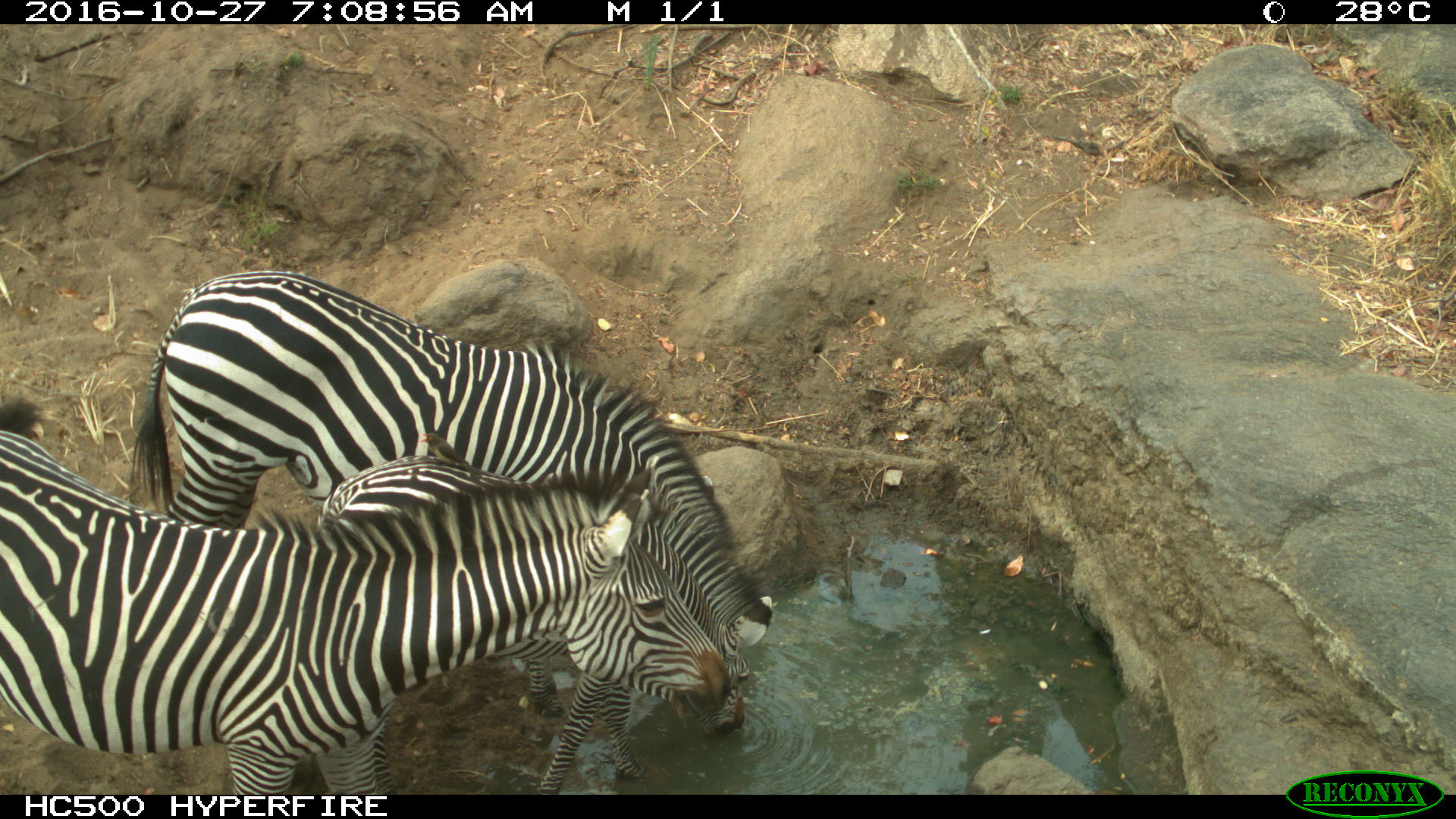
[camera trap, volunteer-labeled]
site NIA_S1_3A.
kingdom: Animalia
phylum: Chordata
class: Mammalia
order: Perissodactyla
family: Equidae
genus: Equus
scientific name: Equus quagga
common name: plains zebra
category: zebraplains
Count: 3.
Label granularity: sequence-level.